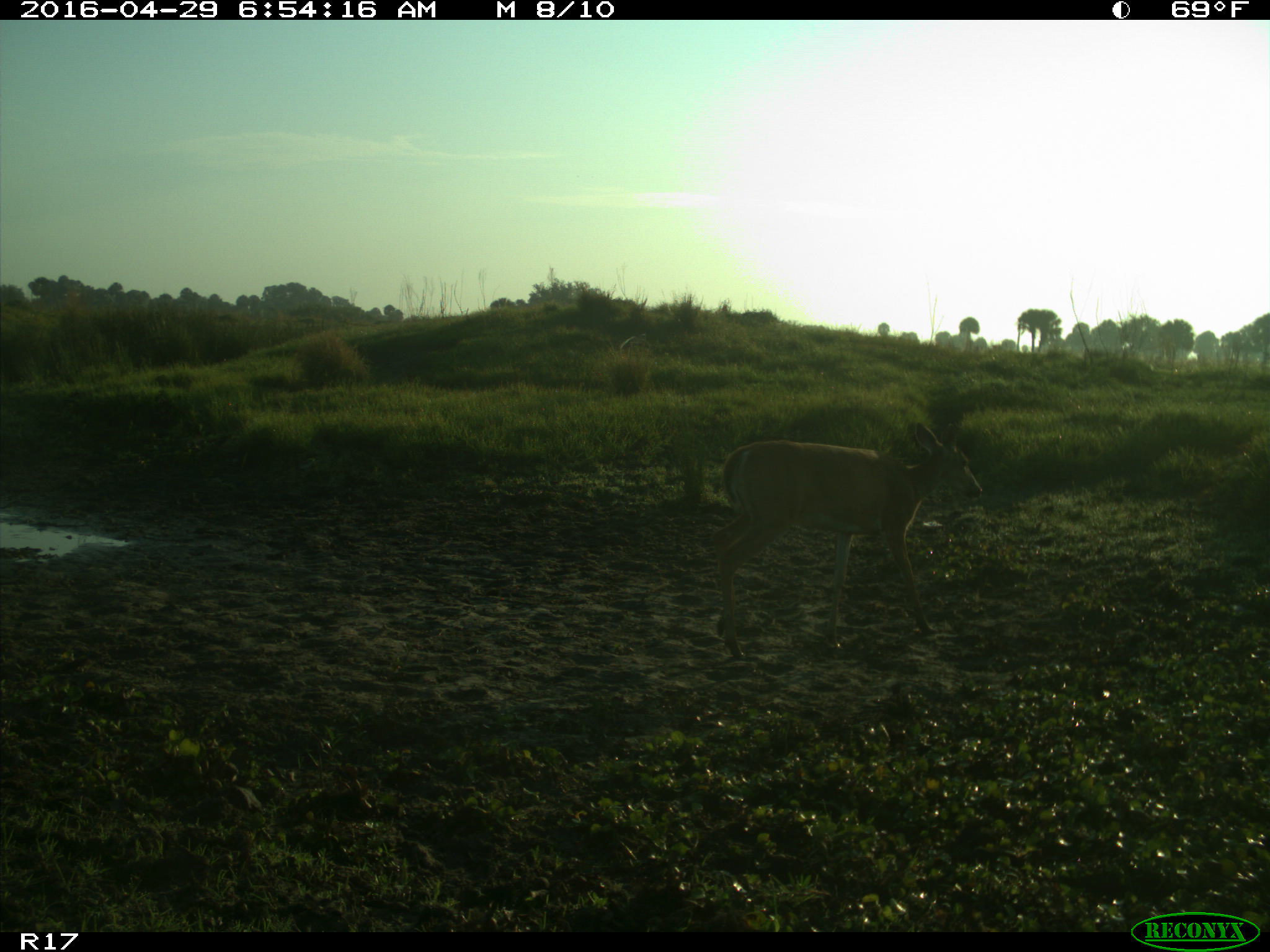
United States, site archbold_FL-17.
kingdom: Animalia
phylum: Chordata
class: Mammalia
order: Artiodactyla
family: Cervidae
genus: Odocoileus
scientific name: Odocoileus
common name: deer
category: unidentified deer